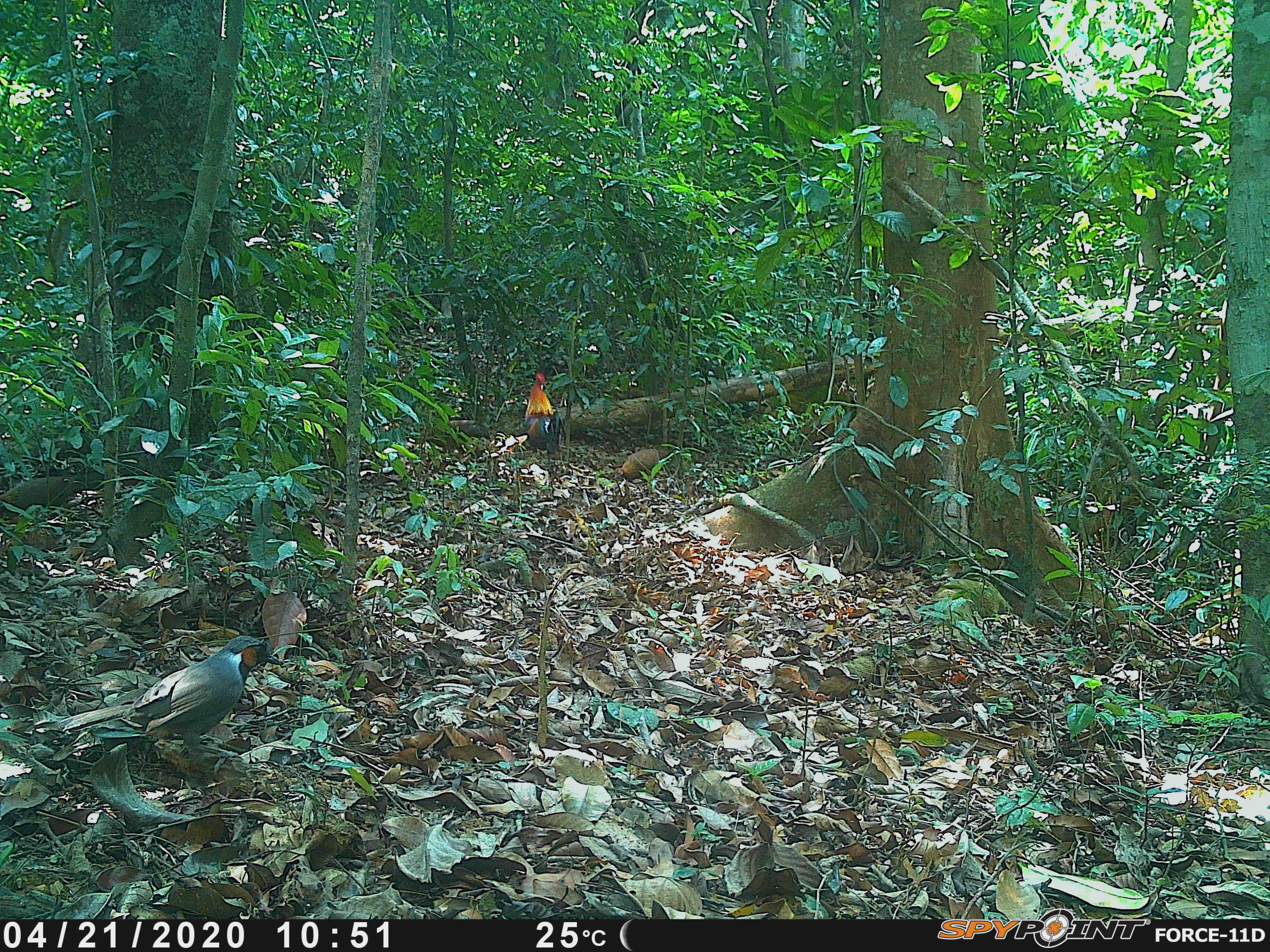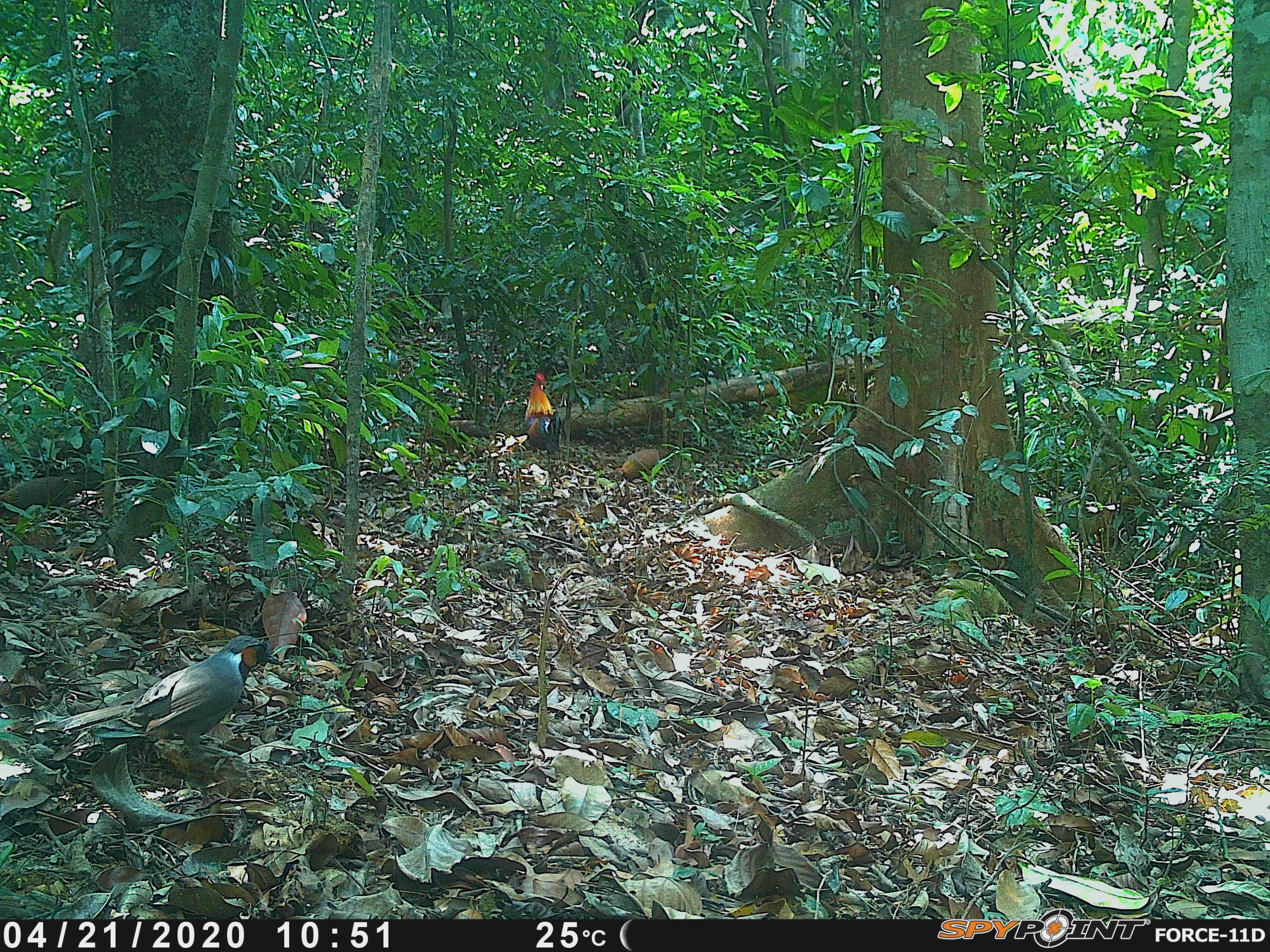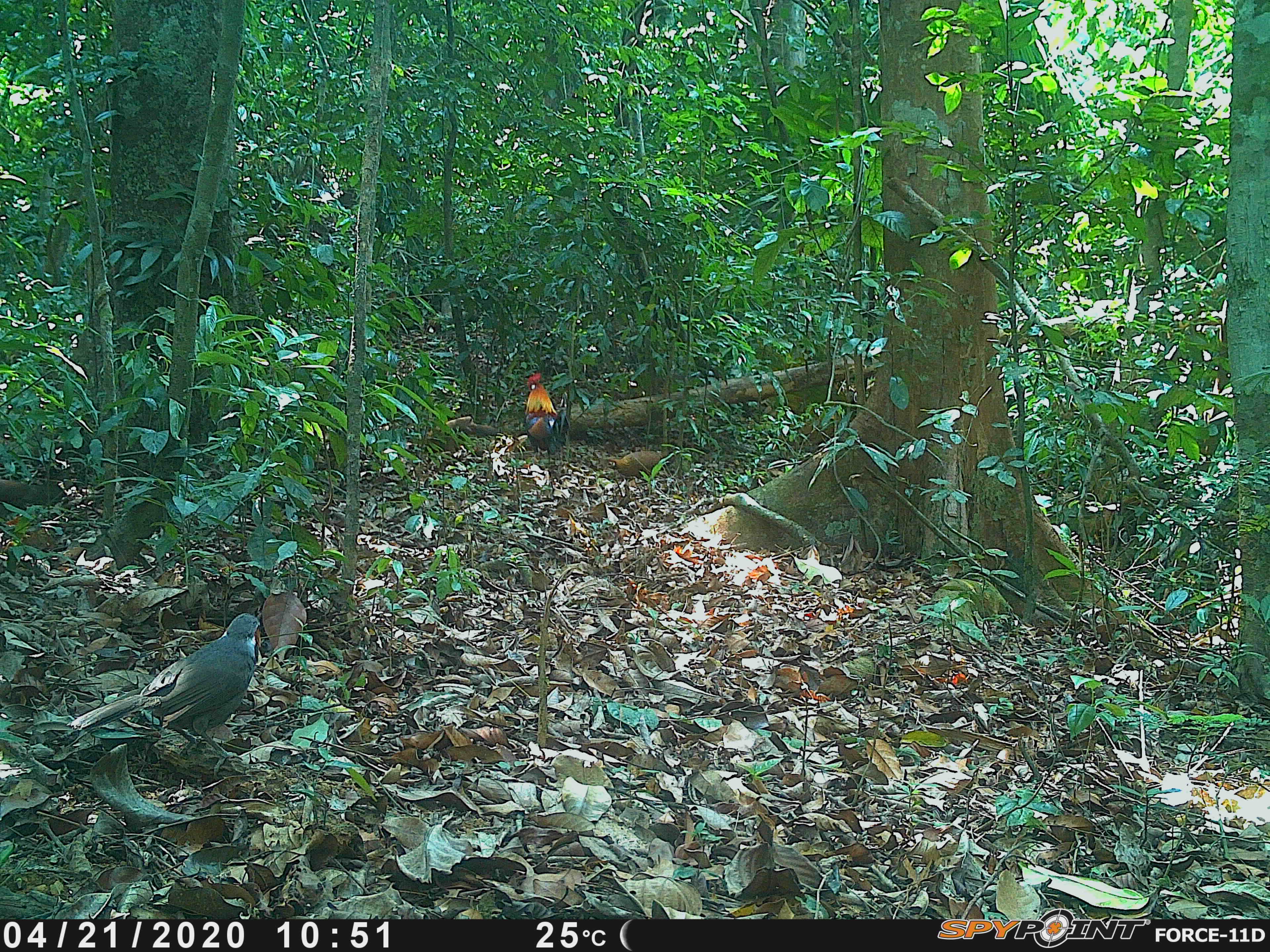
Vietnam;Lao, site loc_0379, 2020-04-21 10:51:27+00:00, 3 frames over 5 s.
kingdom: Animalia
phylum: Chordata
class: Aves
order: Galliformes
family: Phasianidae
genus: Gallus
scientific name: Gallus gallus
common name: red junglefowl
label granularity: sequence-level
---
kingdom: Animalia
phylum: Chordata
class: Aves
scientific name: Aves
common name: bird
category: unidentified bird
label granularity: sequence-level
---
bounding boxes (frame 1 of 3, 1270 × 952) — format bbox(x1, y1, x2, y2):
red junglefowl: bbox(56, 633, 282, 763); bbox(524, 369, 564, 454); bbox(614, 448, 670, 482)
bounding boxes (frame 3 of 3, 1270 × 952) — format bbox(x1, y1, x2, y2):
red junglefowl: bbox(65, 612, 262, 782); bbox(523, 372, 569, 461); bbox(607, 450, 668, 478)